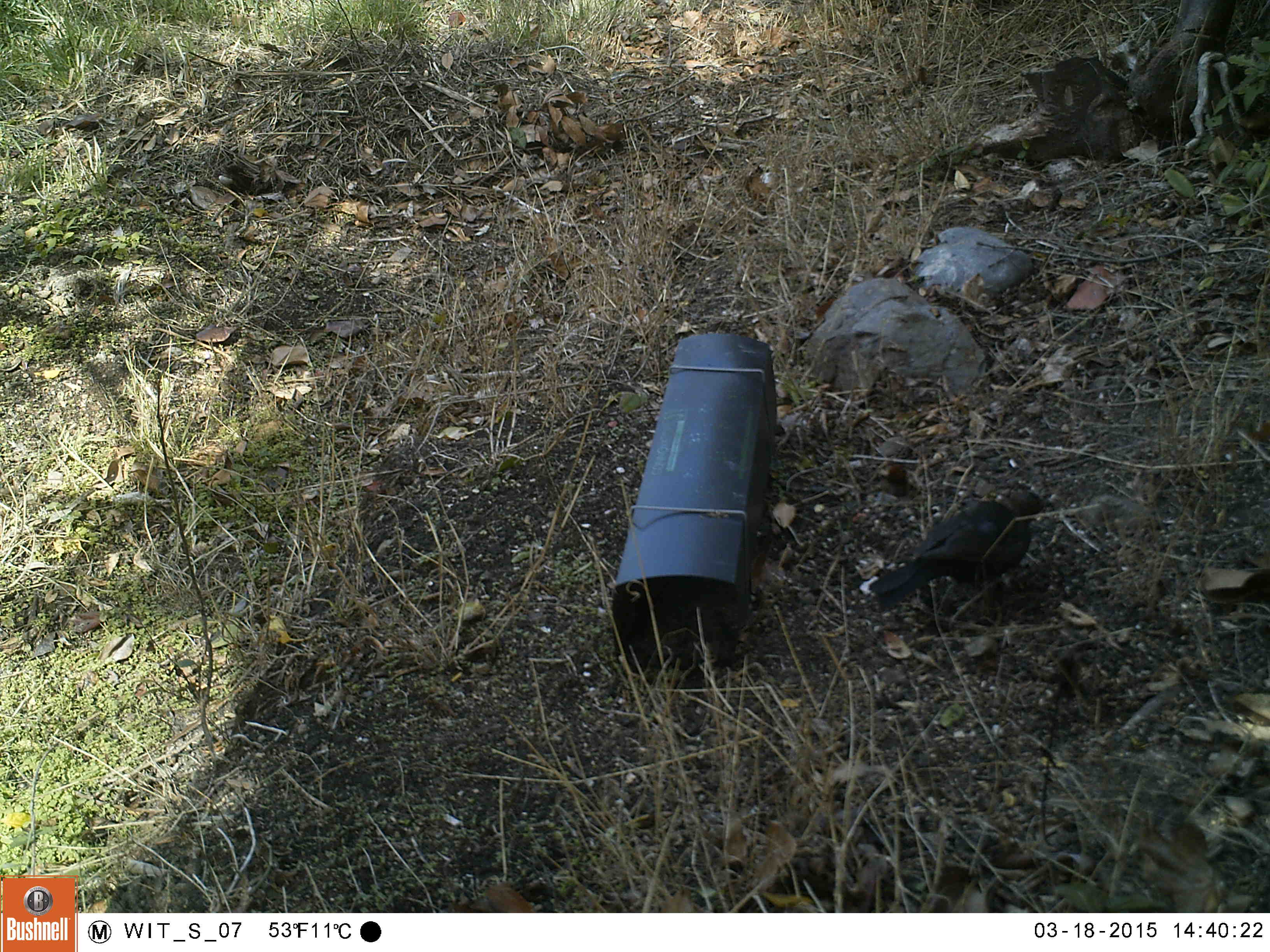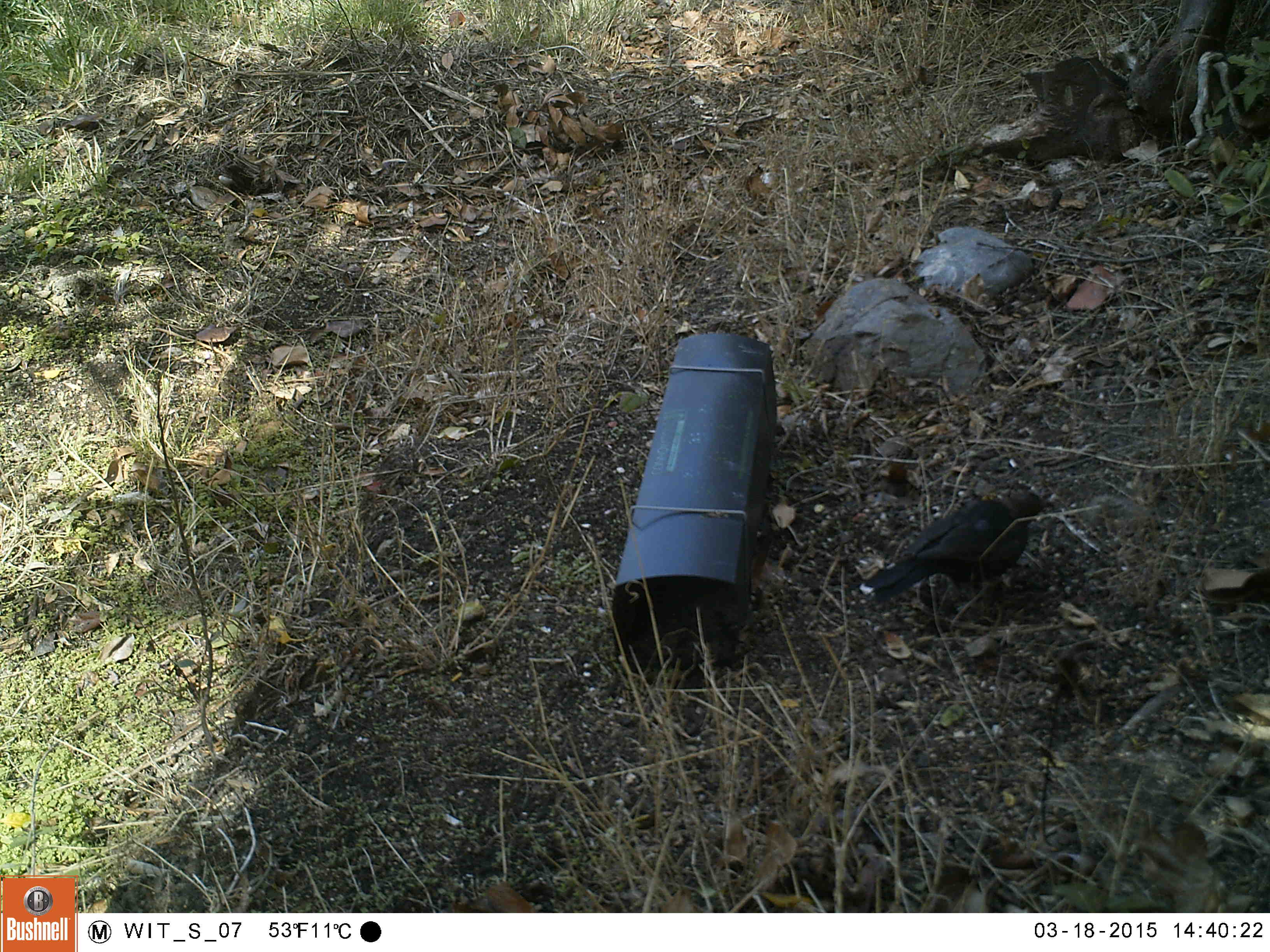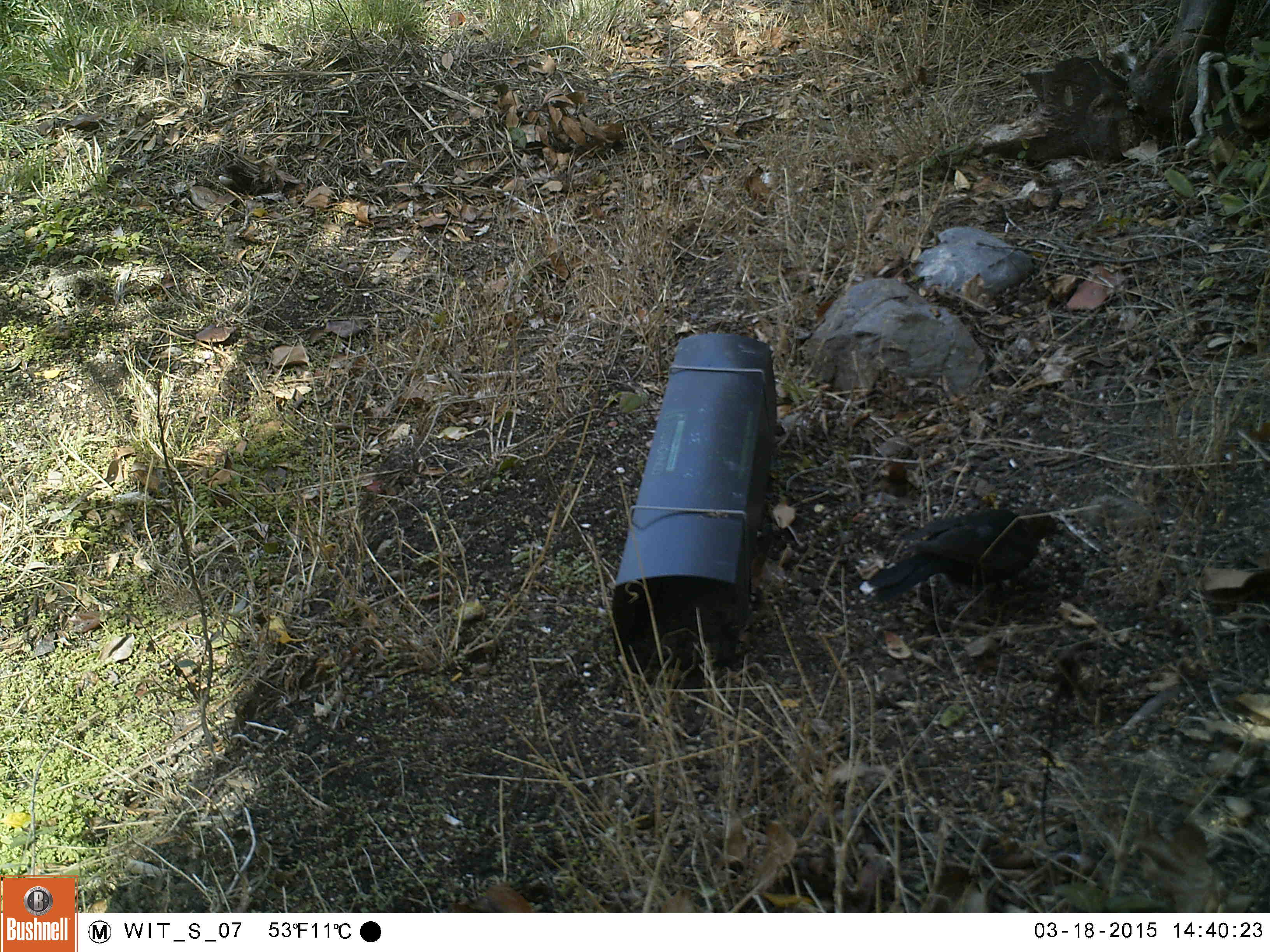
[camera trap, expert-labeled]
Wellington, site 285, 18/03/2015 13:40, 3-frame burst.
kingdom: Animalia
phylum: Chordata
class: Aves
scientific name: Aves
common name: bird